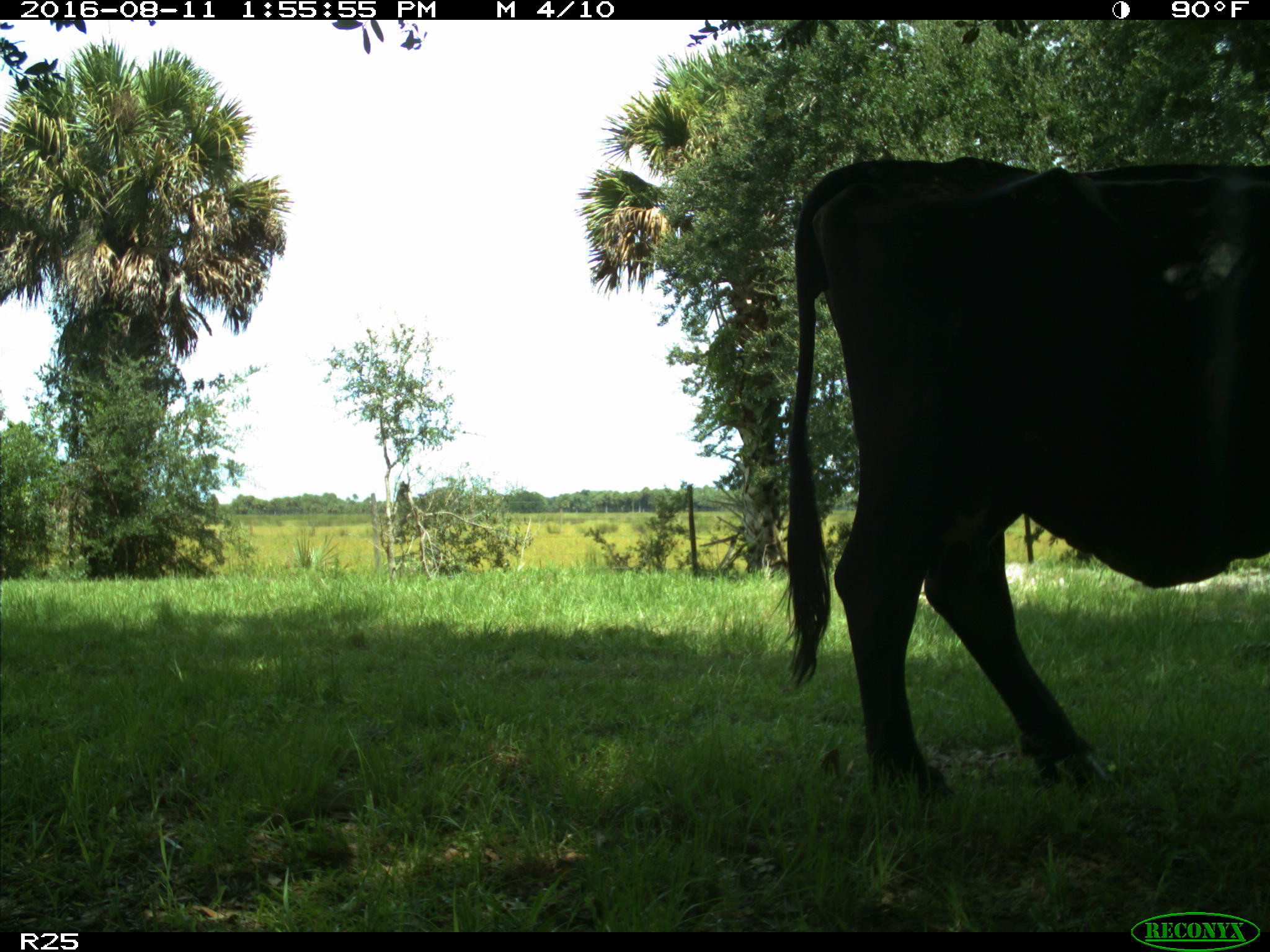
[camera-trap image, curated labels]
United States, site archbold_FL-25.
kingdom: Animalia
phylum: Chordata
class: Mammalia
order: Artiodactyla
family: Bovidae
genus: Bos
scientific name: Bos taurus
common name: domestic cow